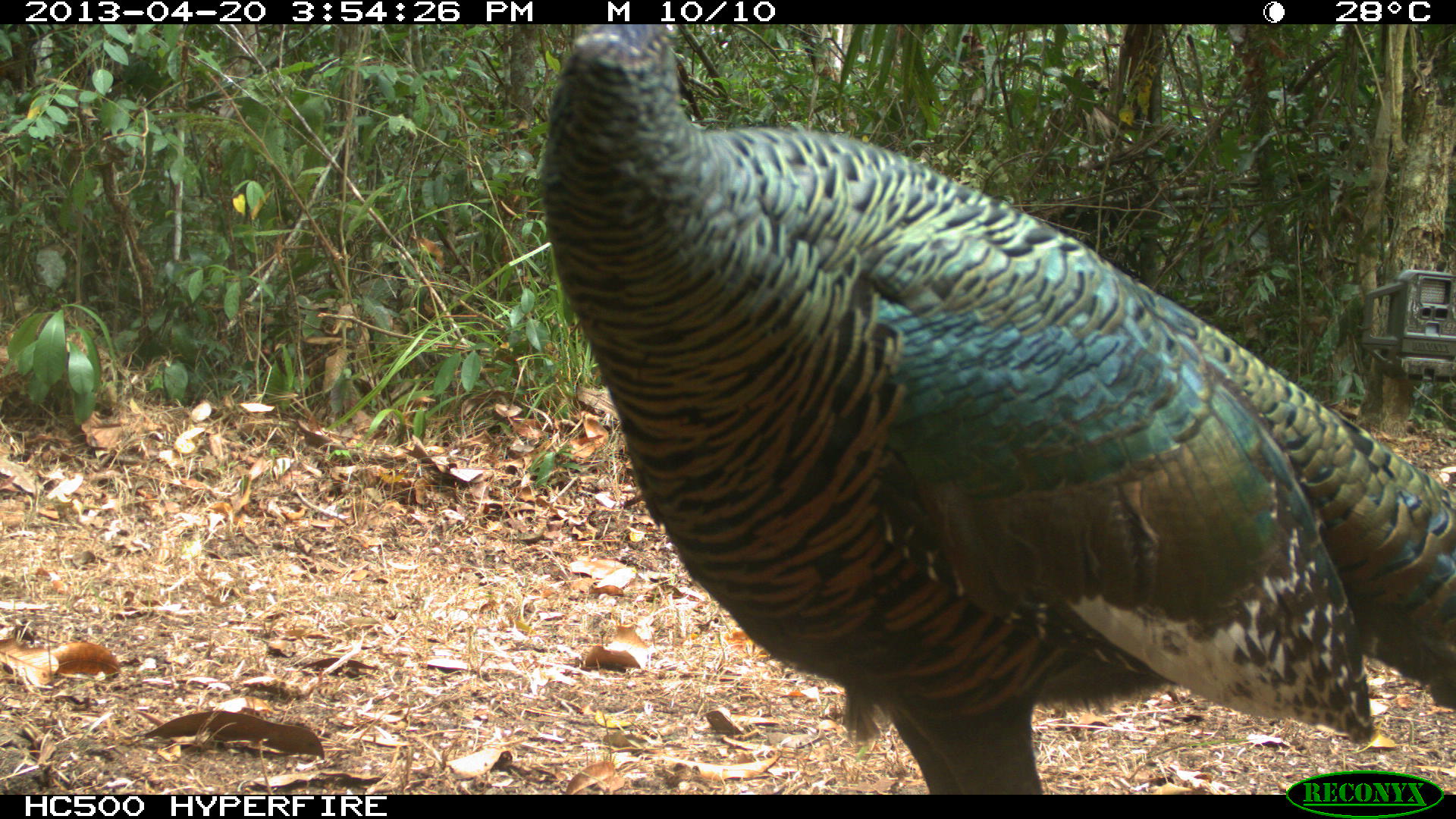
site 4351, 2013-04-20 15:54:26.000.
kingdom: Animalia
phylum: Chordata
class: Aves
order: Galliformes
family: Phasianidae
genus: Meleagris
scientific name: Meleagris ocellata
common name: ocellated turkey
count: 3